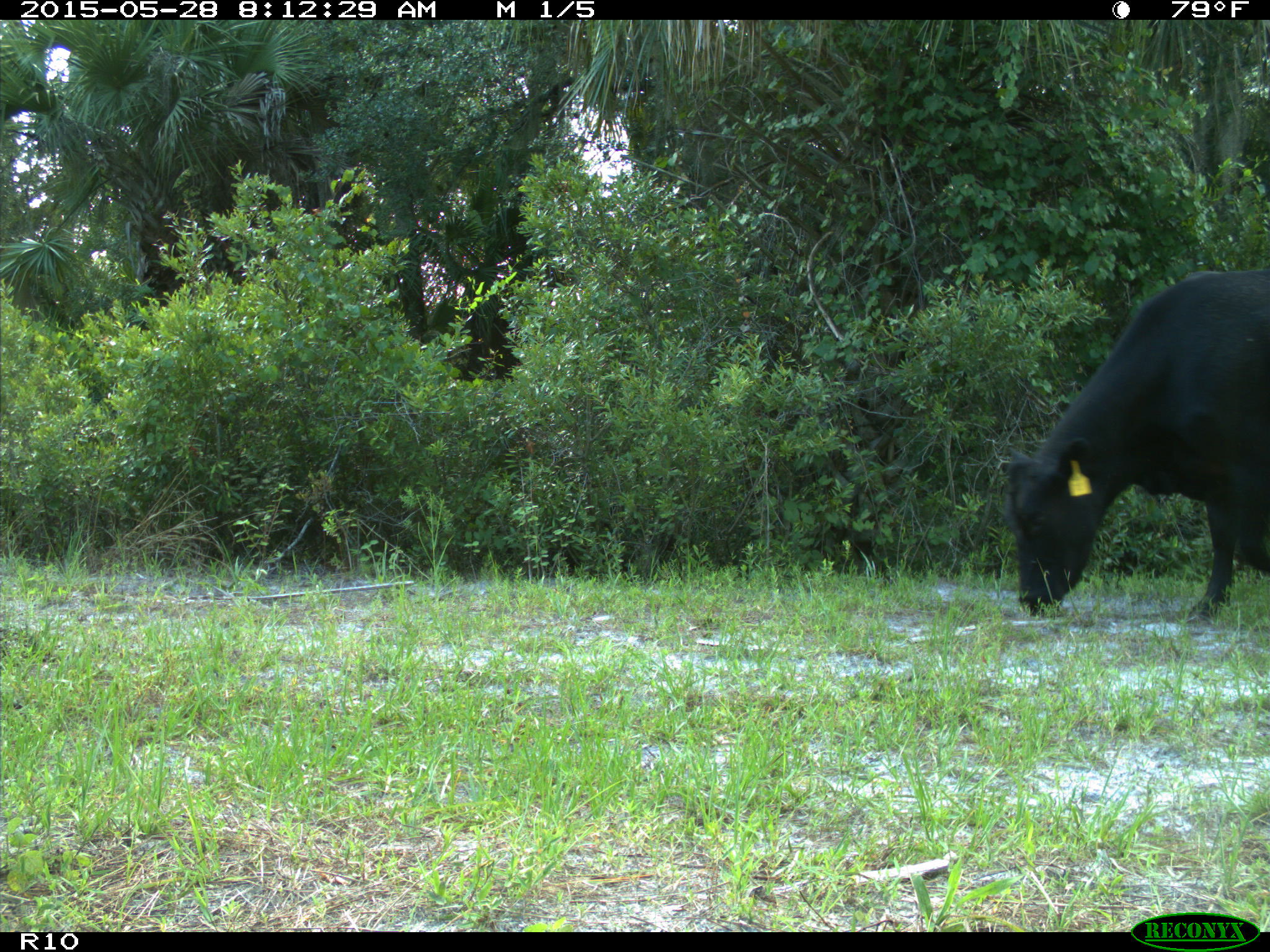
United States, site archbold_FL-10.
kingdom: Animalia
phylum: Chordata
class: Mammalia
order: Artiodactyla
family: Bovidae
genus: Bos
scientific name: Bos taurus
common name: domestic cow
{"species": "Bos taurus (domestic cow)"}